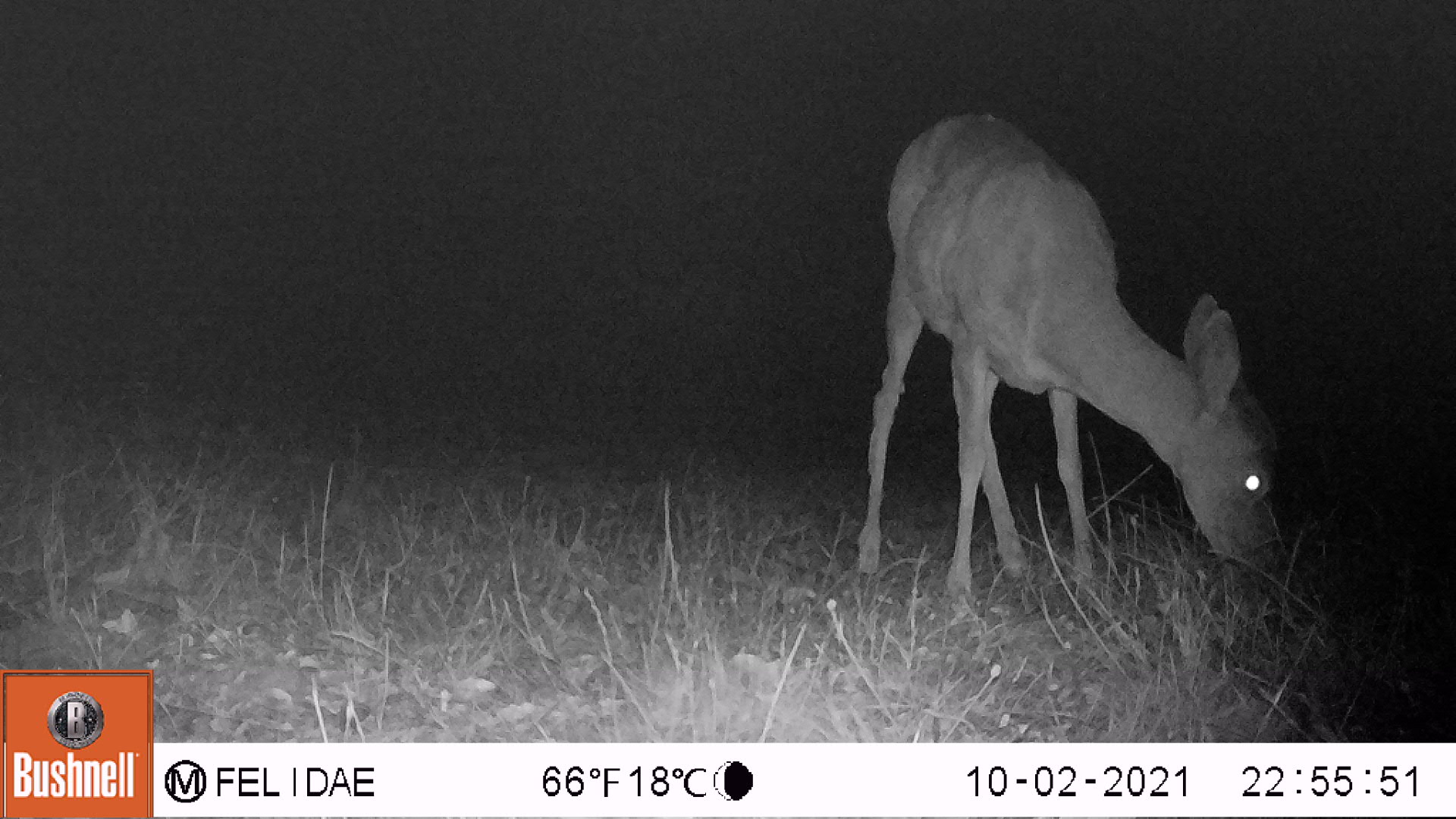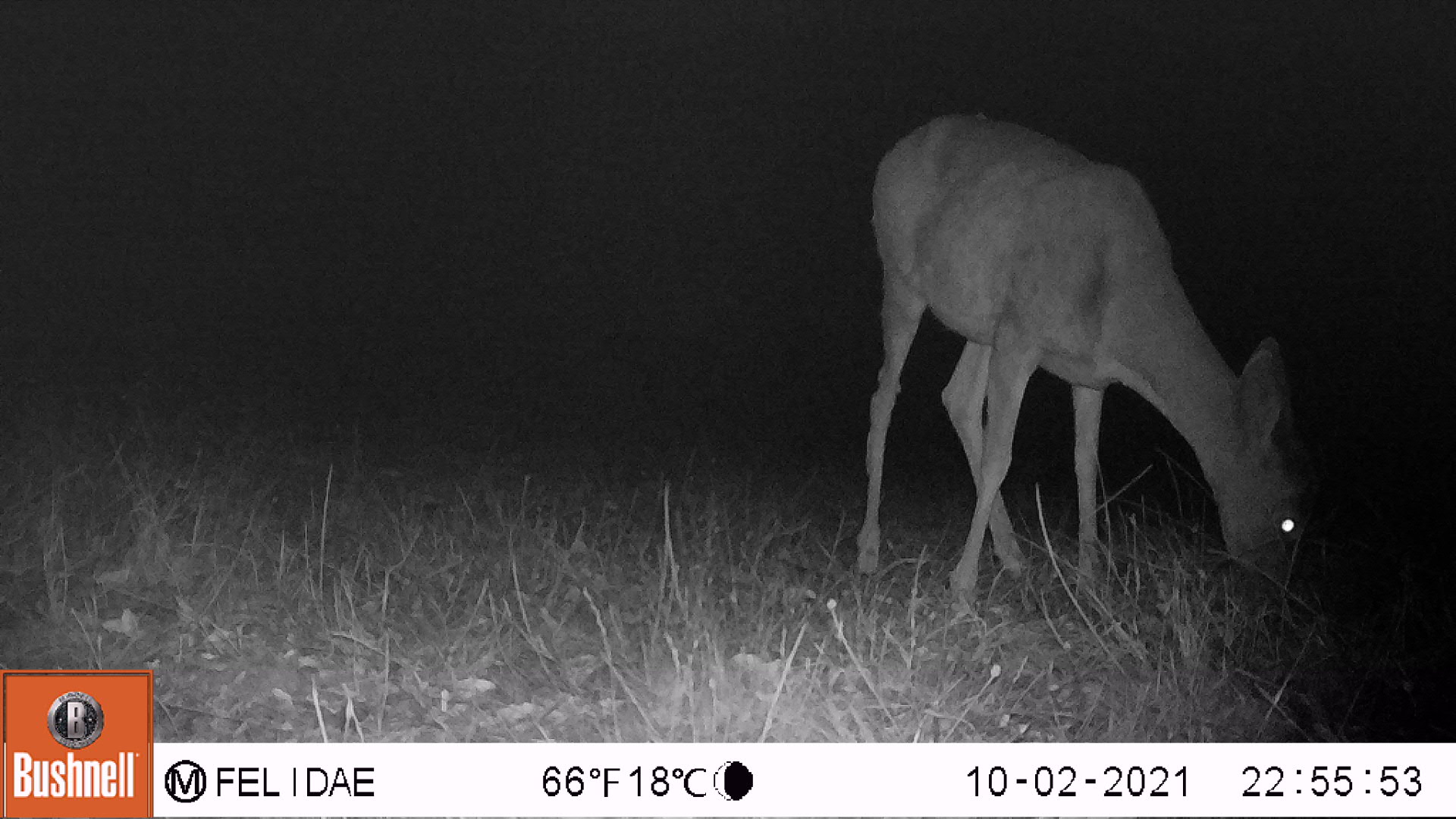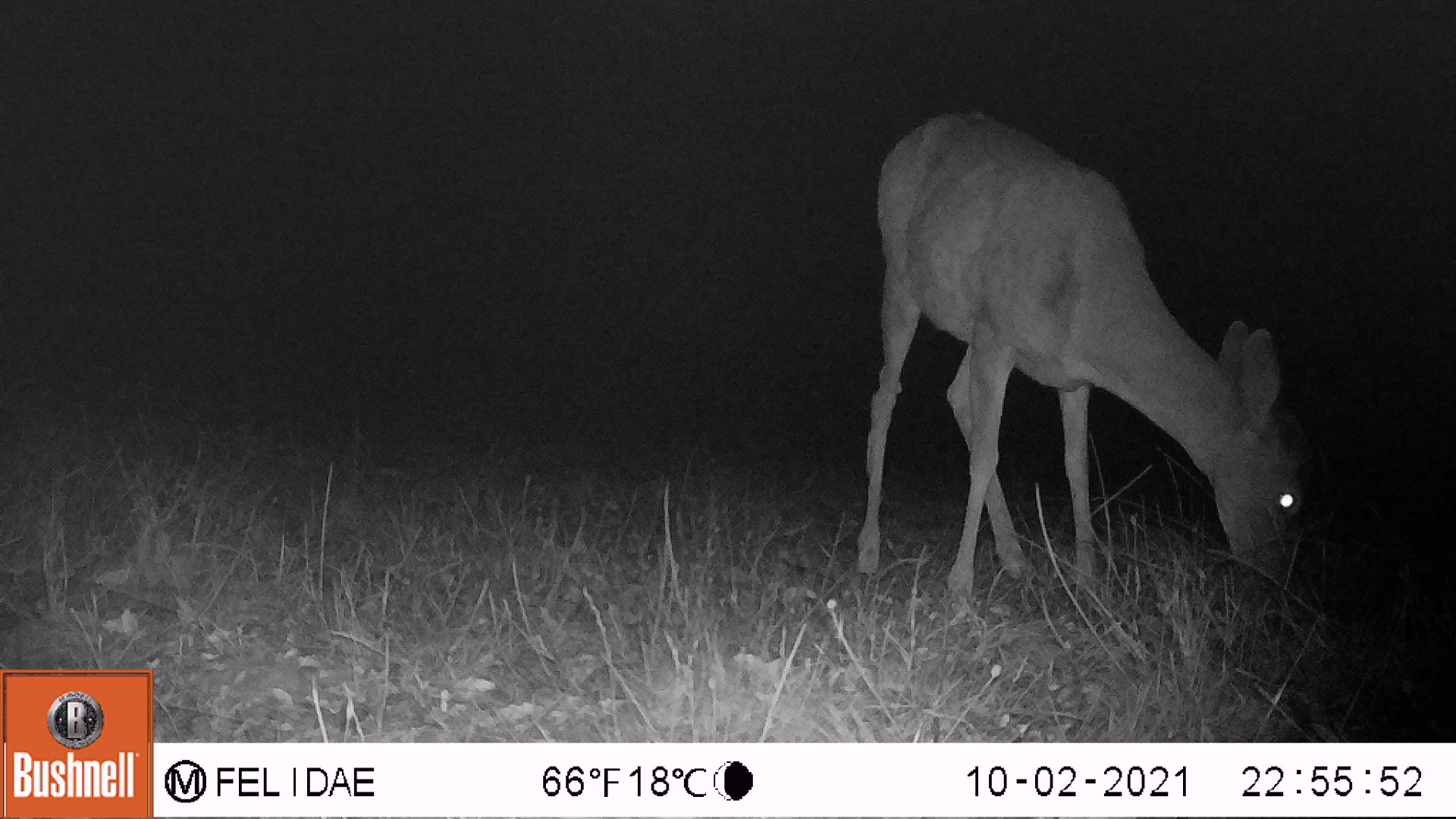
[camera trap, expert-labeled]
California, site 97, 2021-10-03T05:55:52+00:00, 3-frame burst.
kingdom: Animalia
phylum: Chordata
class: Mammalia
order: Artiodactyla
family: Cervidae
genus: Odocoileus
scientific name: Odocoileus hemionus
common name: mule deer